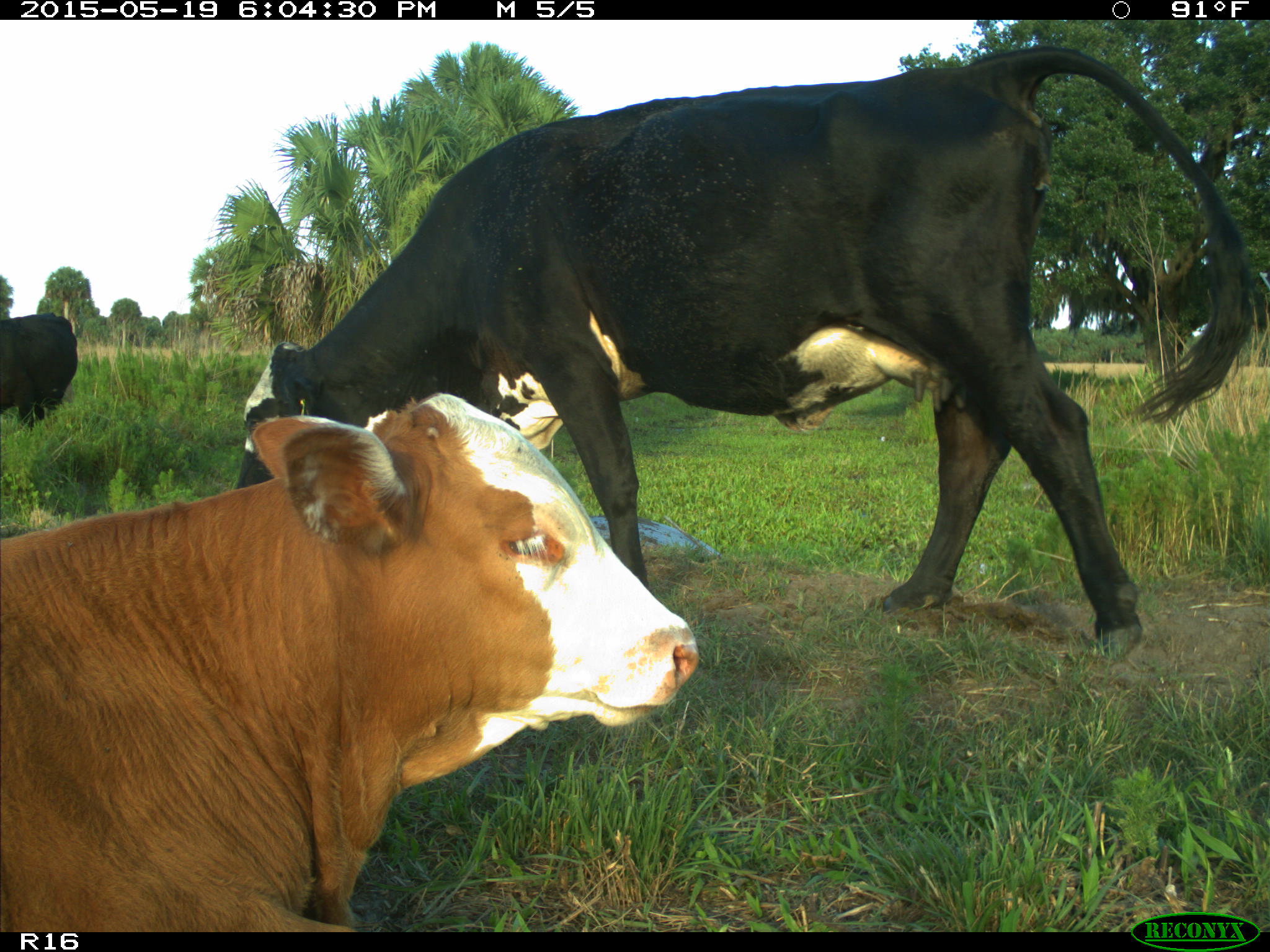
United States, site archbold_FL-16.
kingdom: Animalia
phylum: Chordata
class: Mammalia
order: Artiodactyla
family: Bovidae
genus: Bos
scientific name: Bos taurus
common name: domestic cow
Bos taurus (domestic cow).